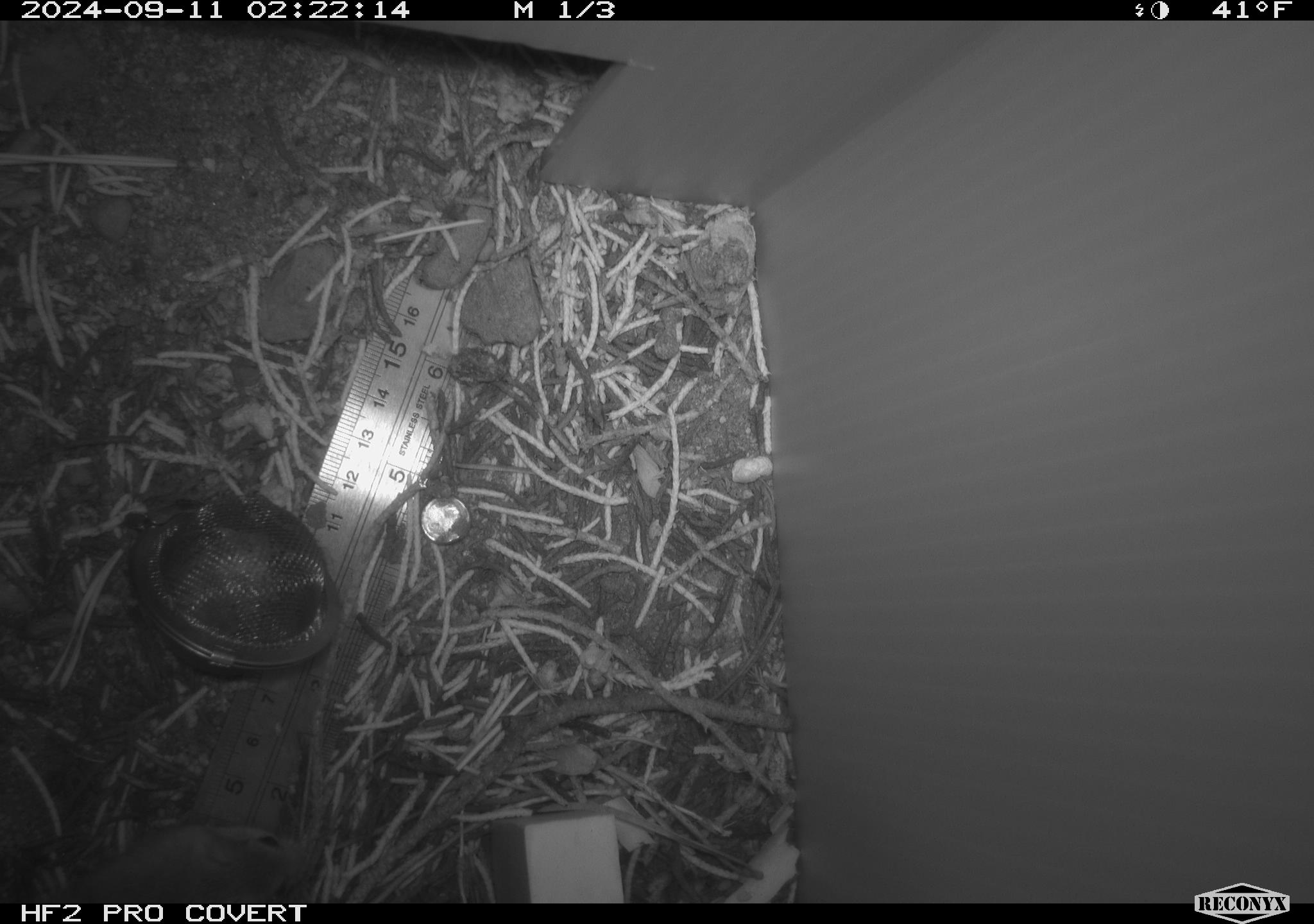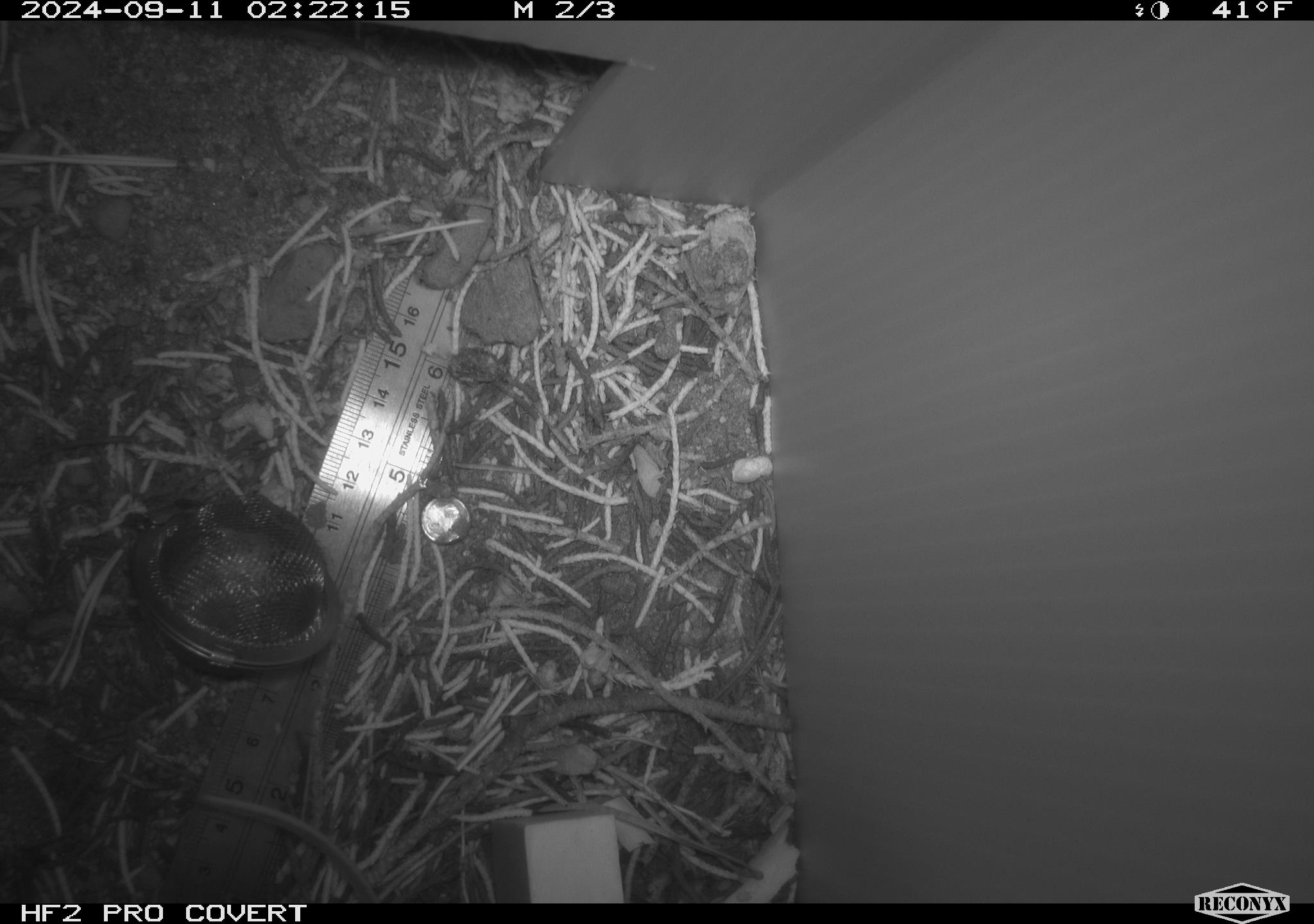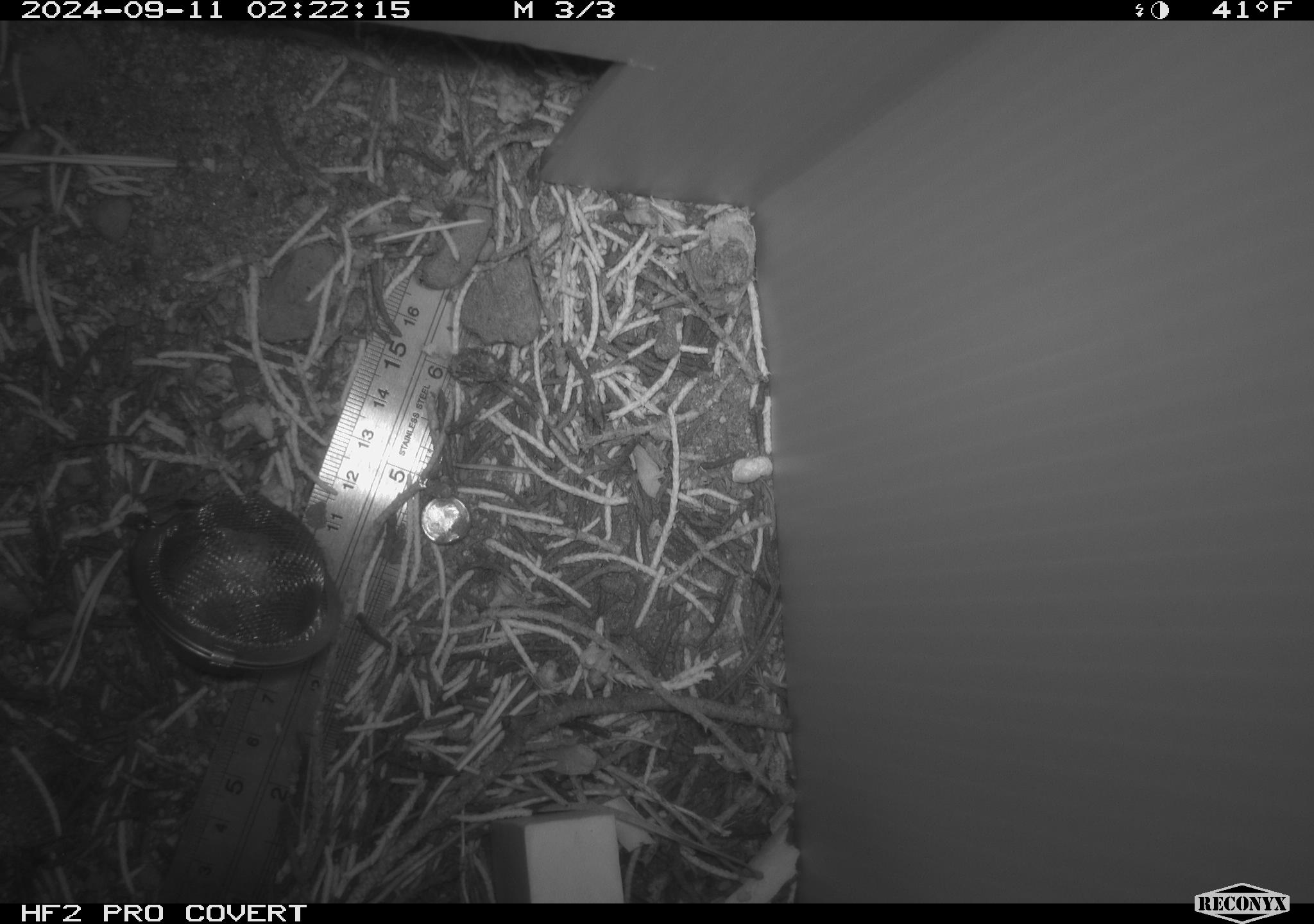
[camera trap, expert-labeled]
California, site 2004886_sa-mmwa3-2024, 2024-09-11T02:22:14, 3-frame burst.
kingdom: Animalia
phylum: Chordata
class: Mammalia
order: Rodentia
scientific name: Rodentia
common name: mouse species